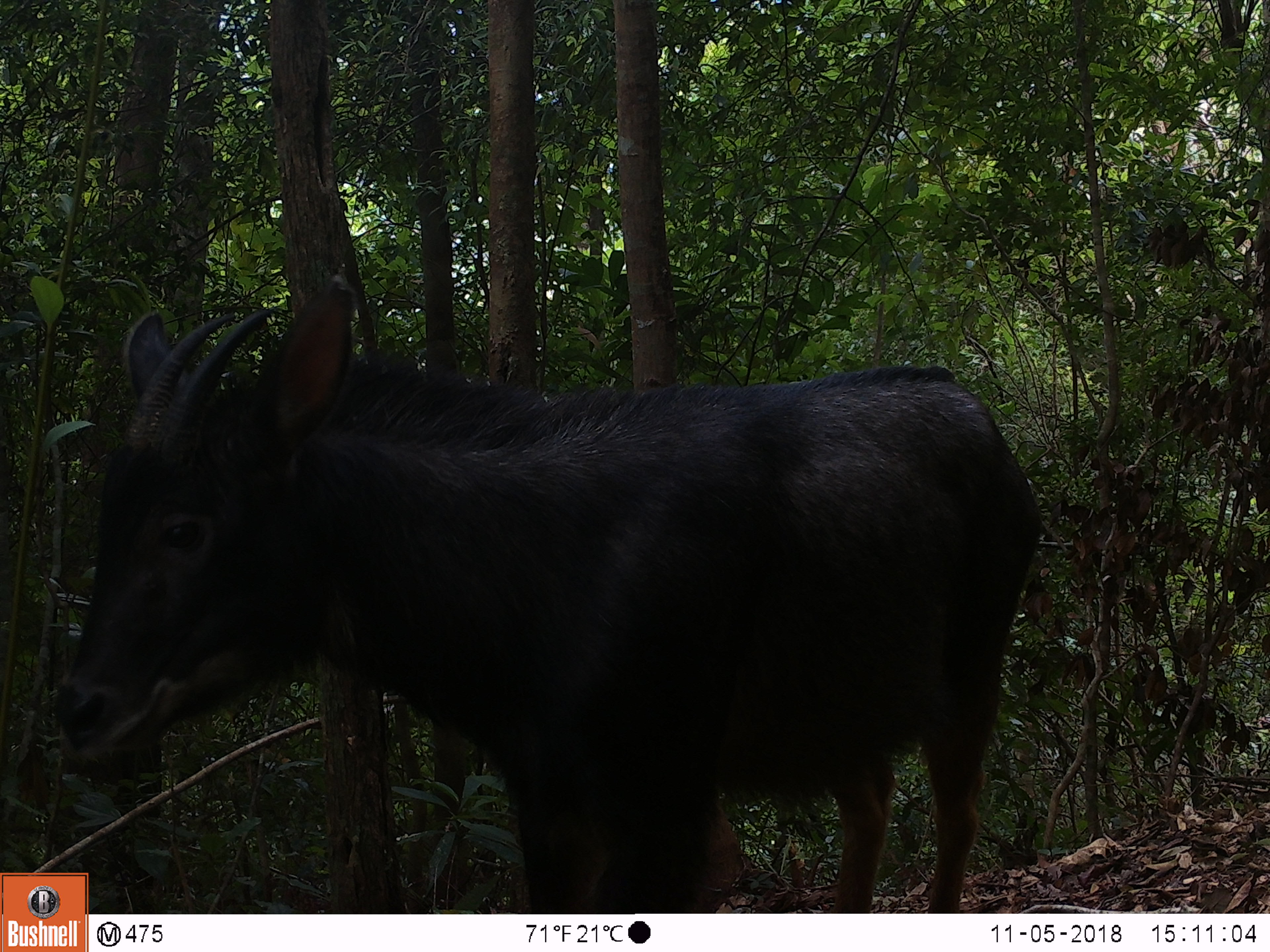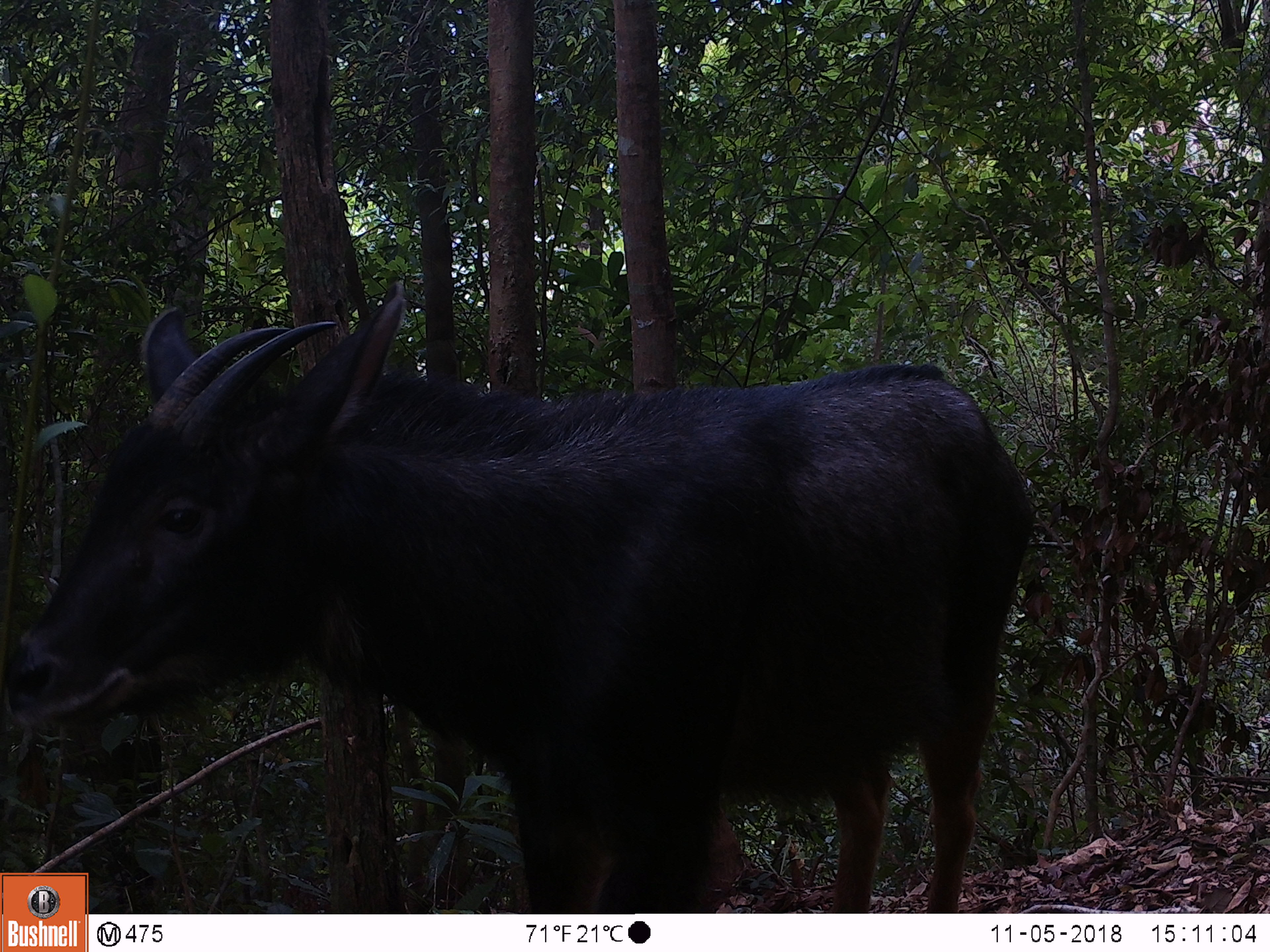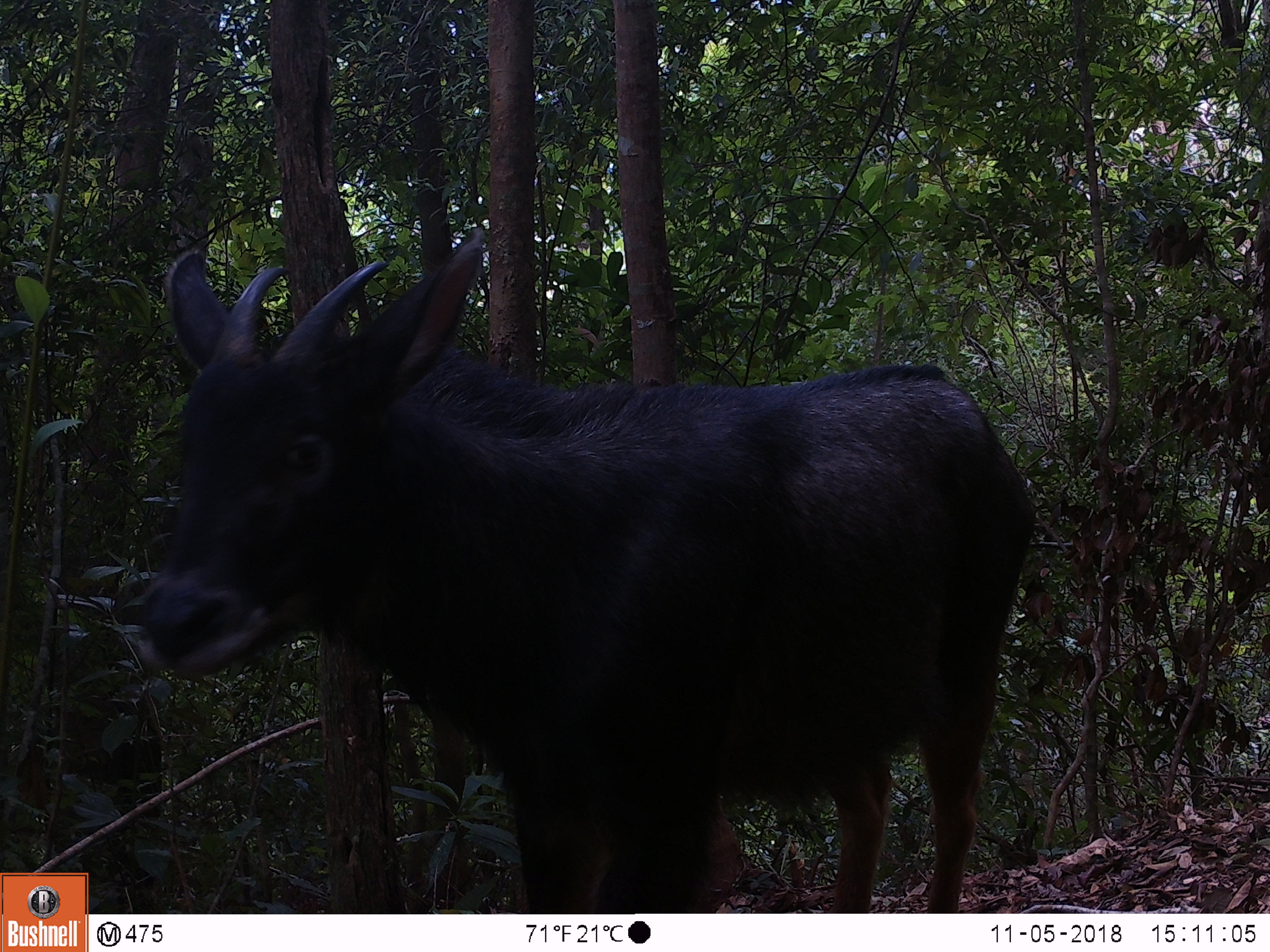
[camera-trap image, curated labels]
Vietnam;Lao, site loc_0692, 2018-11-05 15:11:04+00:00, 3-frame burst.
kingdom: Animalia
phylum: Chordata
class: Mammalia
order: Artiodactyla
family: Bovidae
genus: Capricornis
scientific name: Capricornis sumatraensis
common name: chinese serow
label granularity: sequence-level